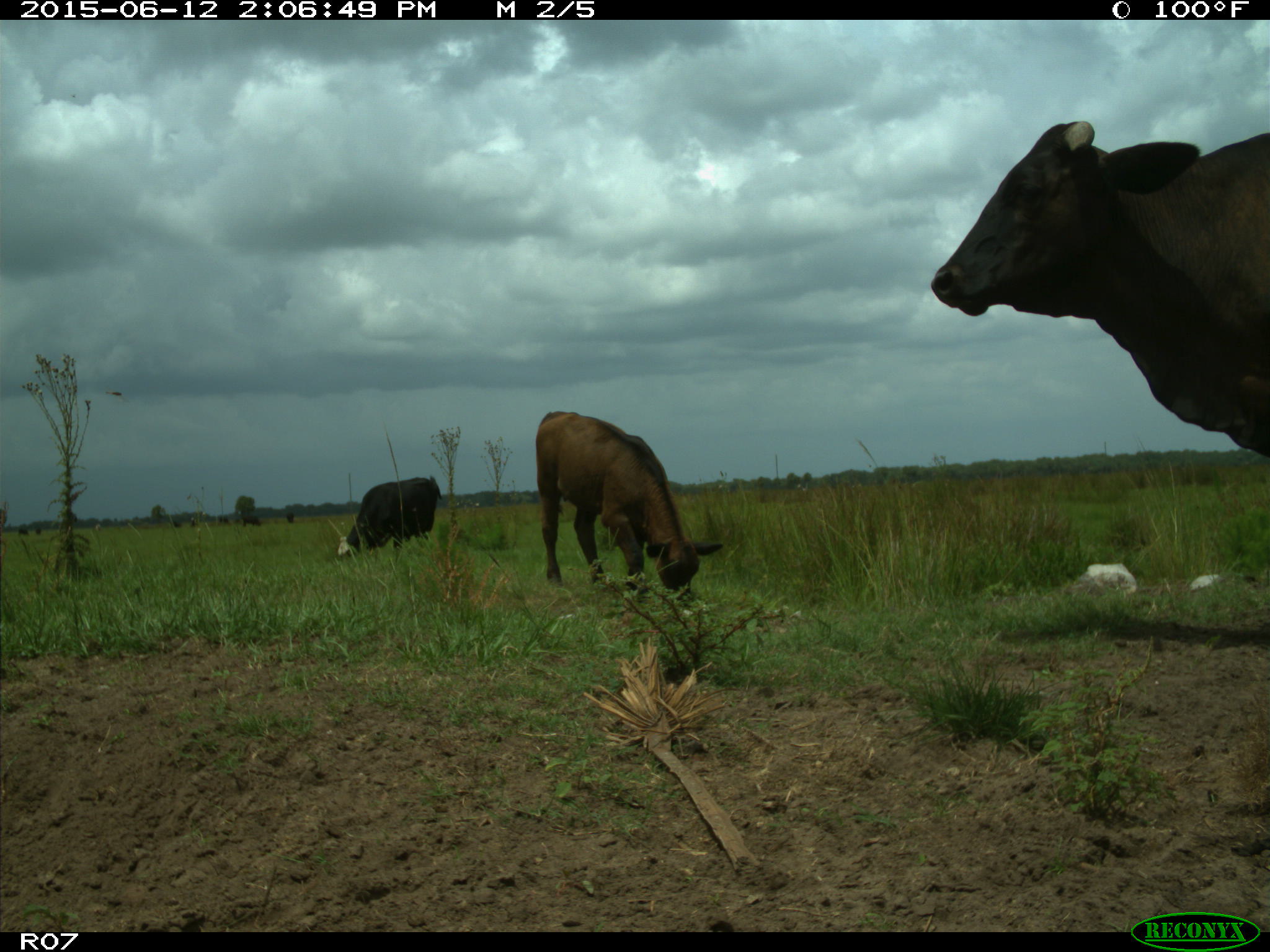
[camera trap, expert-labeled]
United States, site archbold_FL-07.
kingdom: Animalia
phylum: Chordata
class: Mammalia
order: Artiodactyla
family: Bovidae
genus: Bos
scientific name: Bos taurus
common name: domestic cow